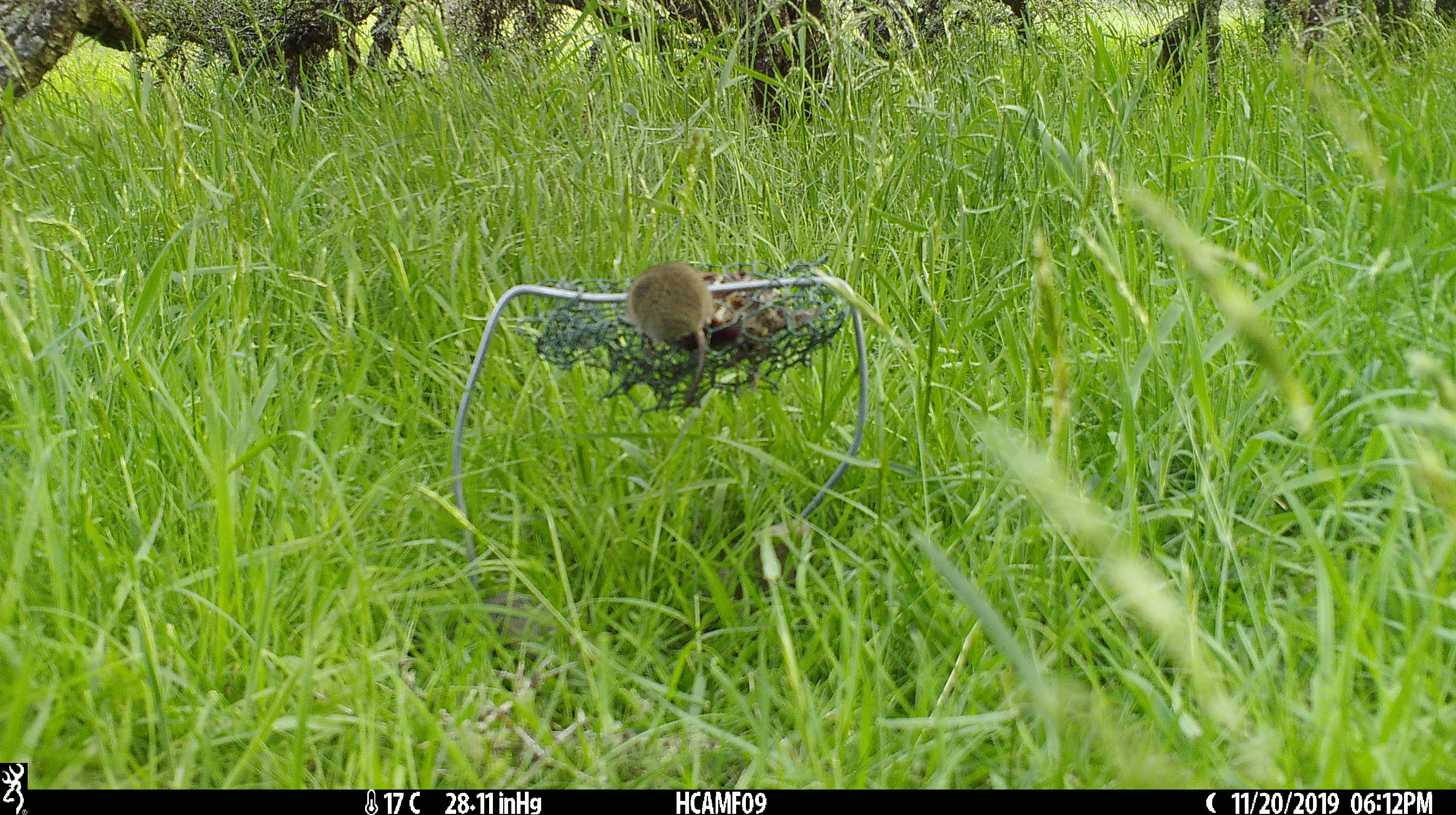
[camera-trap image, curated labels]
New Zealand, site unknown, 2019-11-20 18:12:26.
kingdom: Animalia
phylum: Chordata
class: Mammalia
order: Rodentia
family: Muridae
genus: Mus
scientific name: Mus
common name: mouse